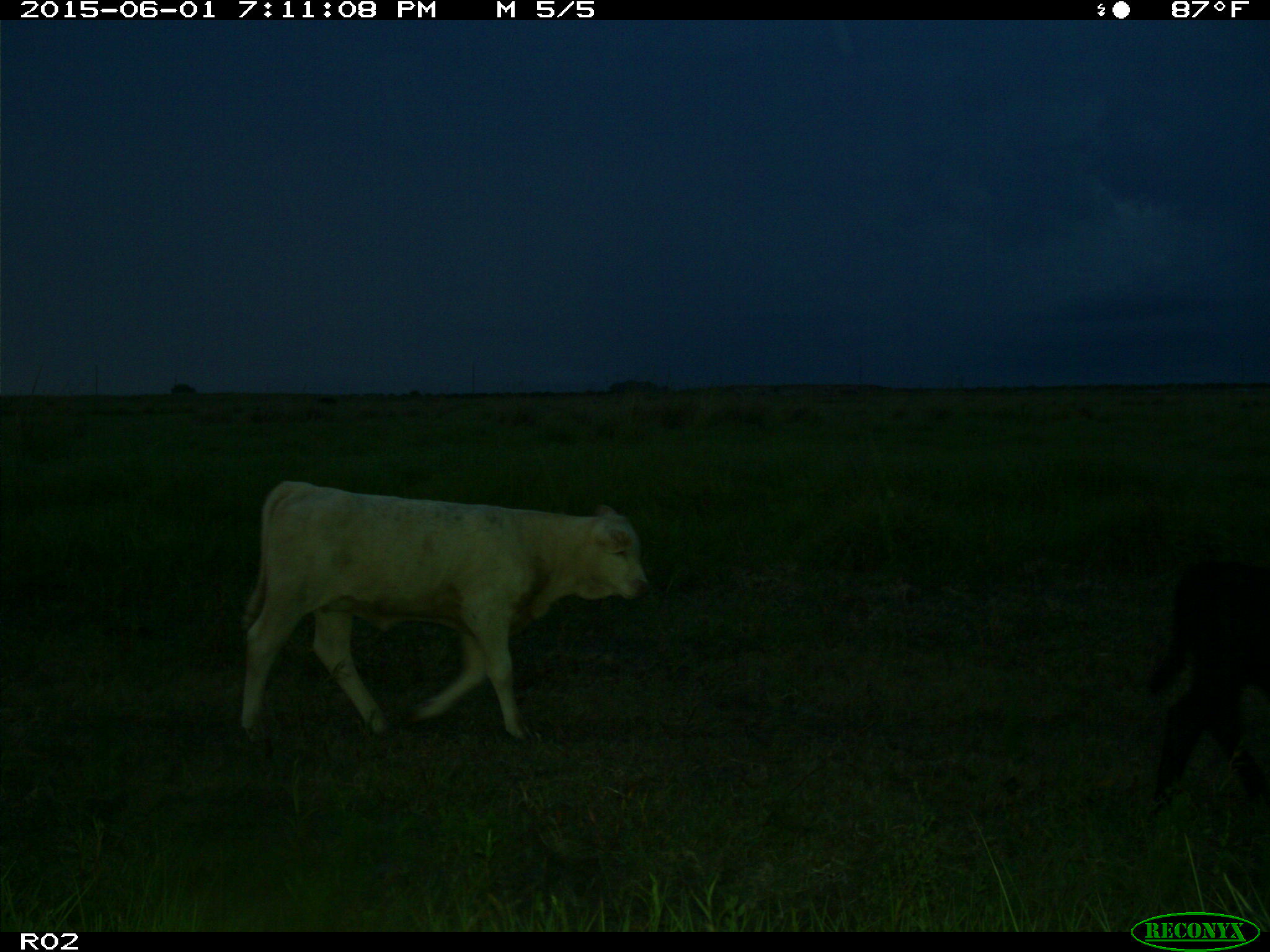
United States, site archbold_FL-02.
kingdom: Animalia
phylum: Chordata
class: Mammalia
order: Artiodactyla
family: Bovidae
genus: Bos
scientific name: Bos taurus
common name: domestic cow